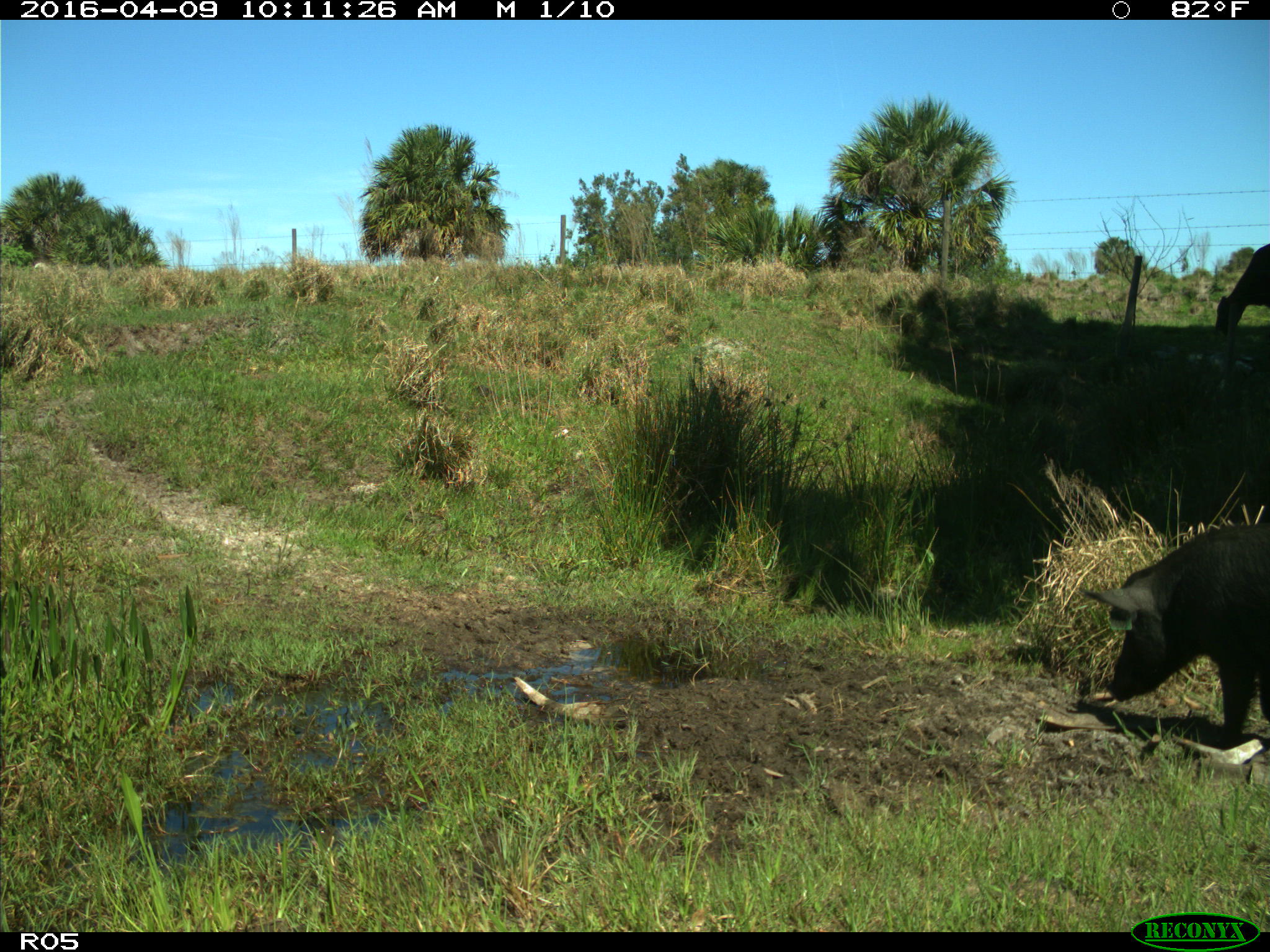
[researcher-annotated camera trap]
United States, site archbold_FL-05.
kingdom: Animalia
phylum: Chordata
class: Mammalia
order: Artiodactyla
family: Suidae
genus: Sus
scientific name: Sus scrofa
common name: wild boar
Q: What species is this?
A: Sus scrofa (wild boar).